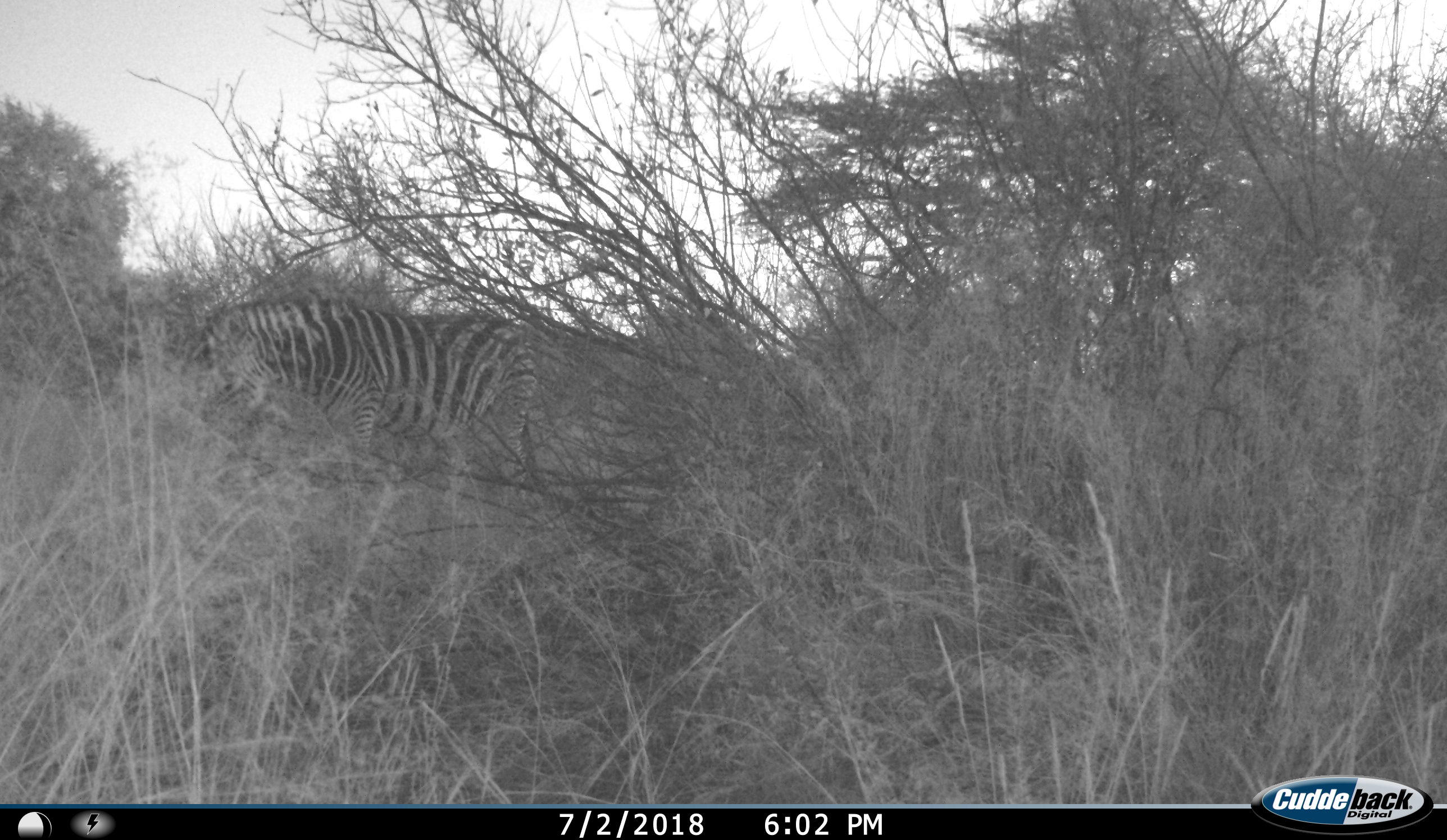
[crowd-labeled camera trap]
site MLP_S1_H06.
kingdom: Animalia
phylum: Chordata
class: Mammalia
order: Perissodactyla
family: Equidae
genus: Equus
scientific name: Equus quagga burchellii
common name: burchell's zebra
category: zebraburchells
Zebraburchells (burchell's zebra) (Equus quagga burchellii), count 1. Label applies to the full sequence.